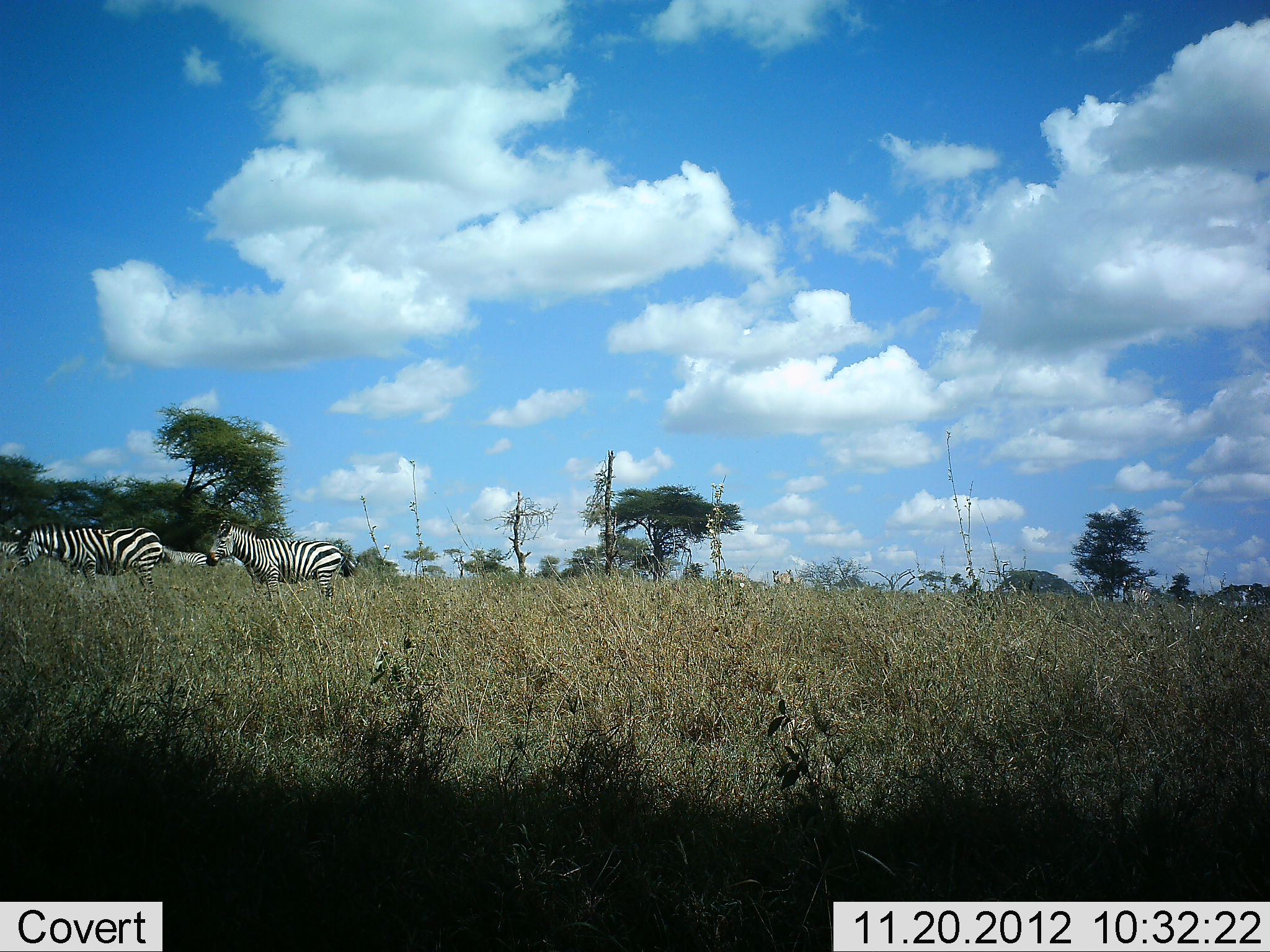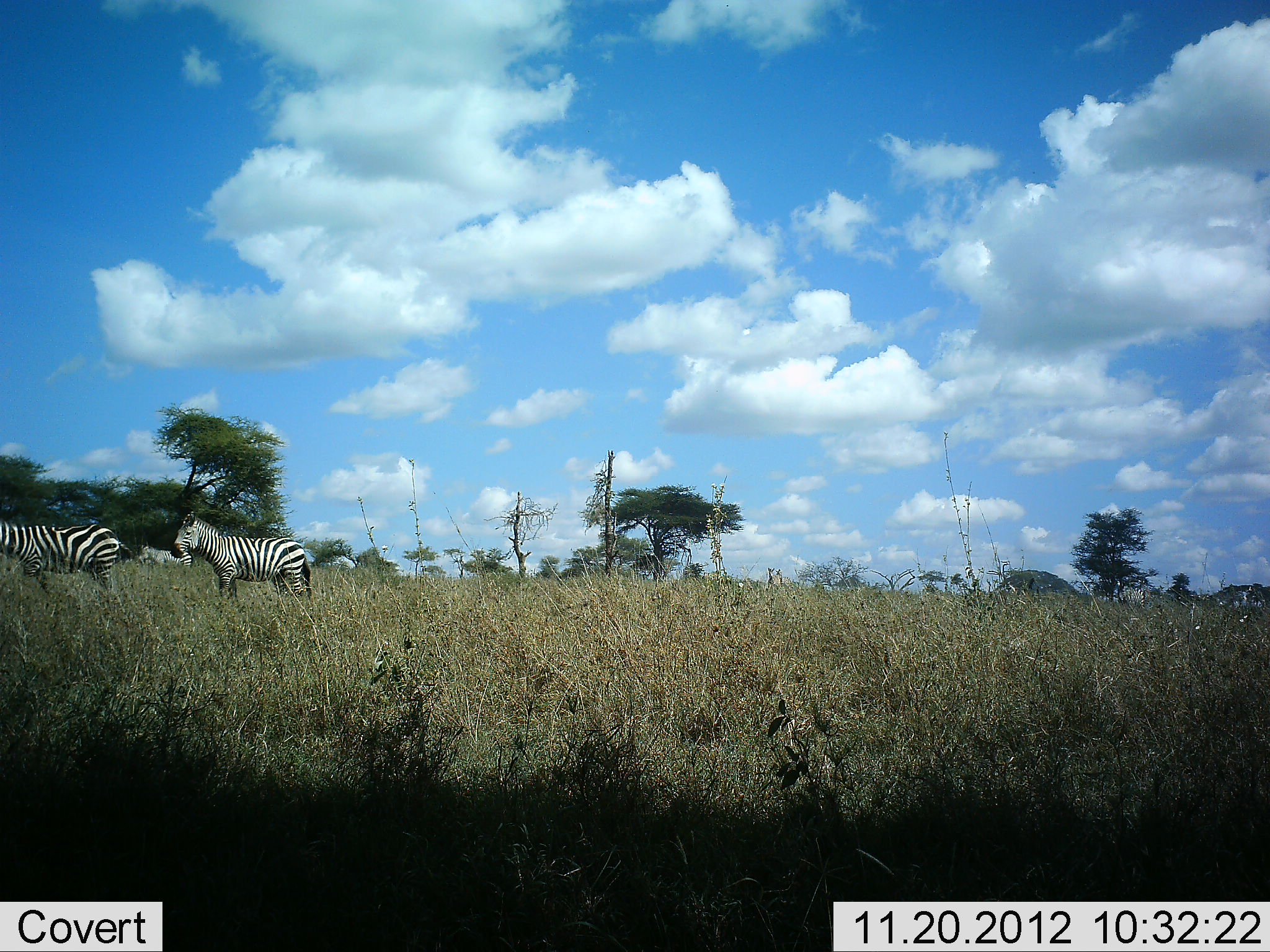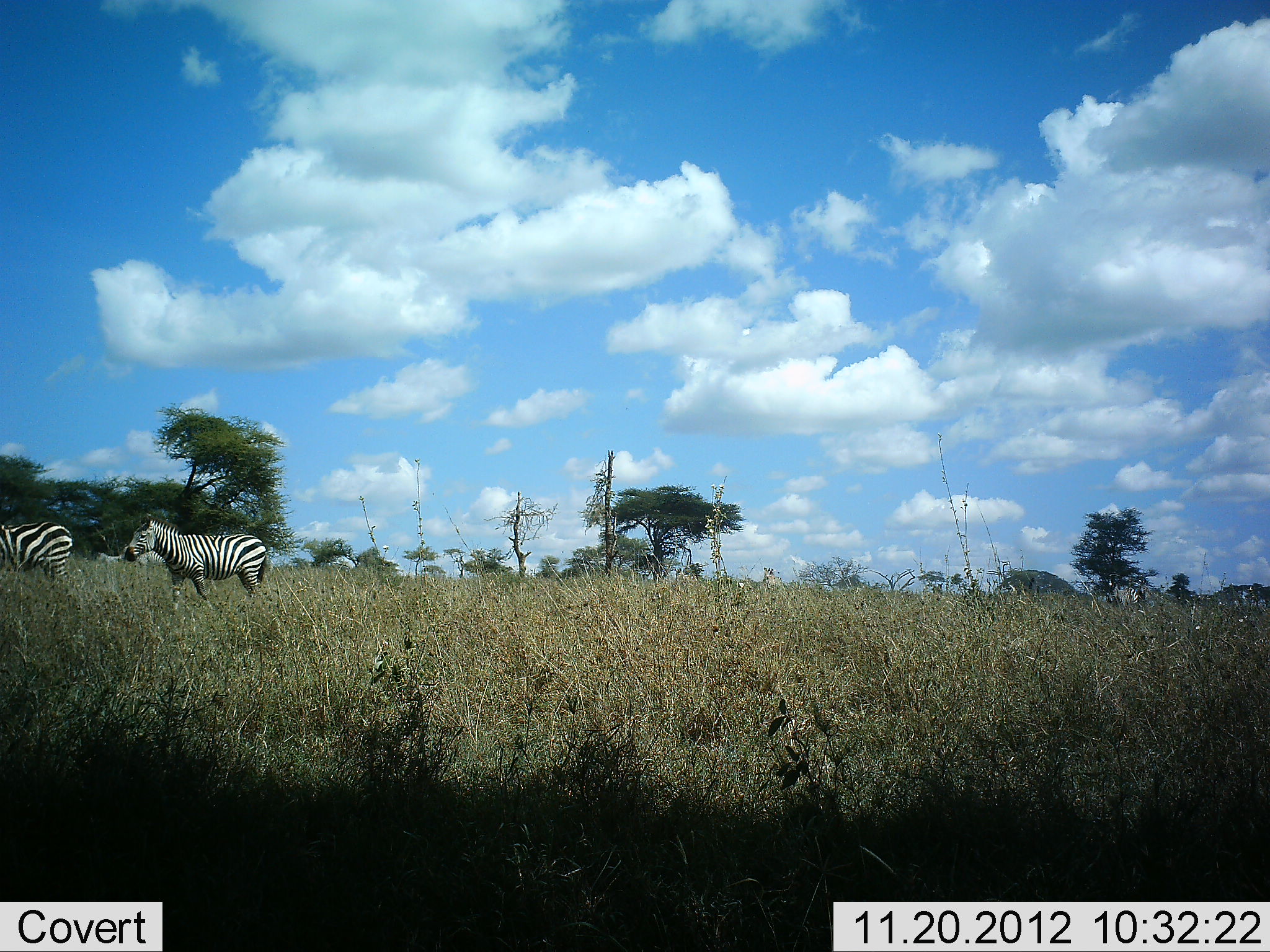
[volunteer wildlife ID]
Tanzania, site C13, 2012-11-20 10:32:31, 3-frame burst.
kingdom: Animalia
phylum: Chordata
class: Mammalia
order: Perissodactyla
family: Equidae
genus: Equus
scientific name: Equus quagga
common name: plains zebra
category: zebra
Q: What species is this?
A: Zebra (plains zebra) (Equus quagga).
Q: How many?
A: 7.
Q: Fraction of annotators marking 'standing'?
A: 10%.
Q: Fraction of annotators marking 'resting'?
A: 0%.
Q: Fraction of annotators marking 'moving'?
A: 90%.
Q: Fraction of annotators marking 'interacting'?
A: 0%.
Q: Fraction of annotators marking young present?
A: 0%.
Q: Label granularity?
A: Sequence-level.